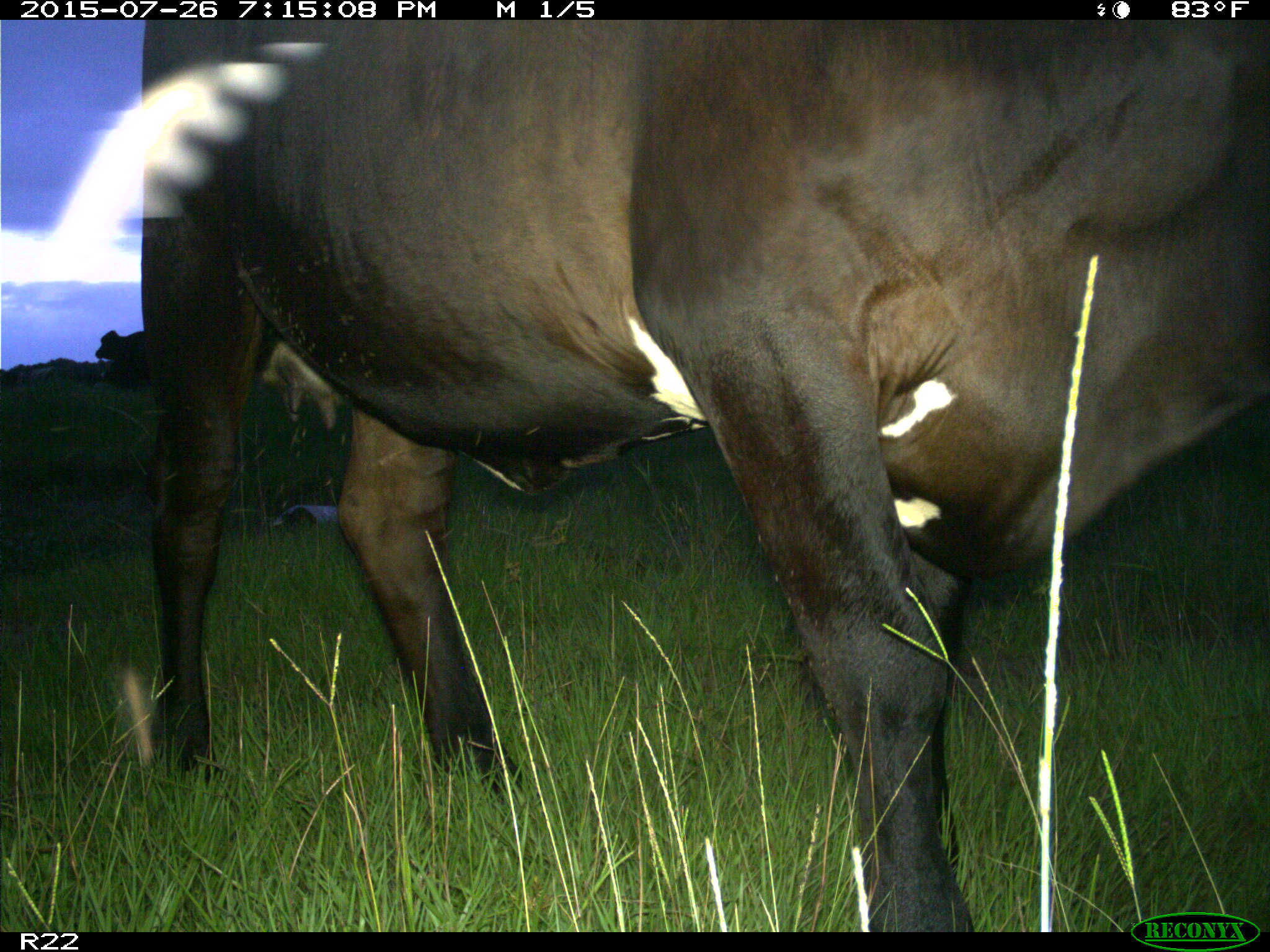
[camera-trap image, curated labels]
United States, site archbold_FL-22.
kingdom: Animalia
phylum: Chordata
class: Mammalia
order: Artiodactyla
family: Bovidae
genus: Bos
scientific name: Bos taurus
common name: domestic cow